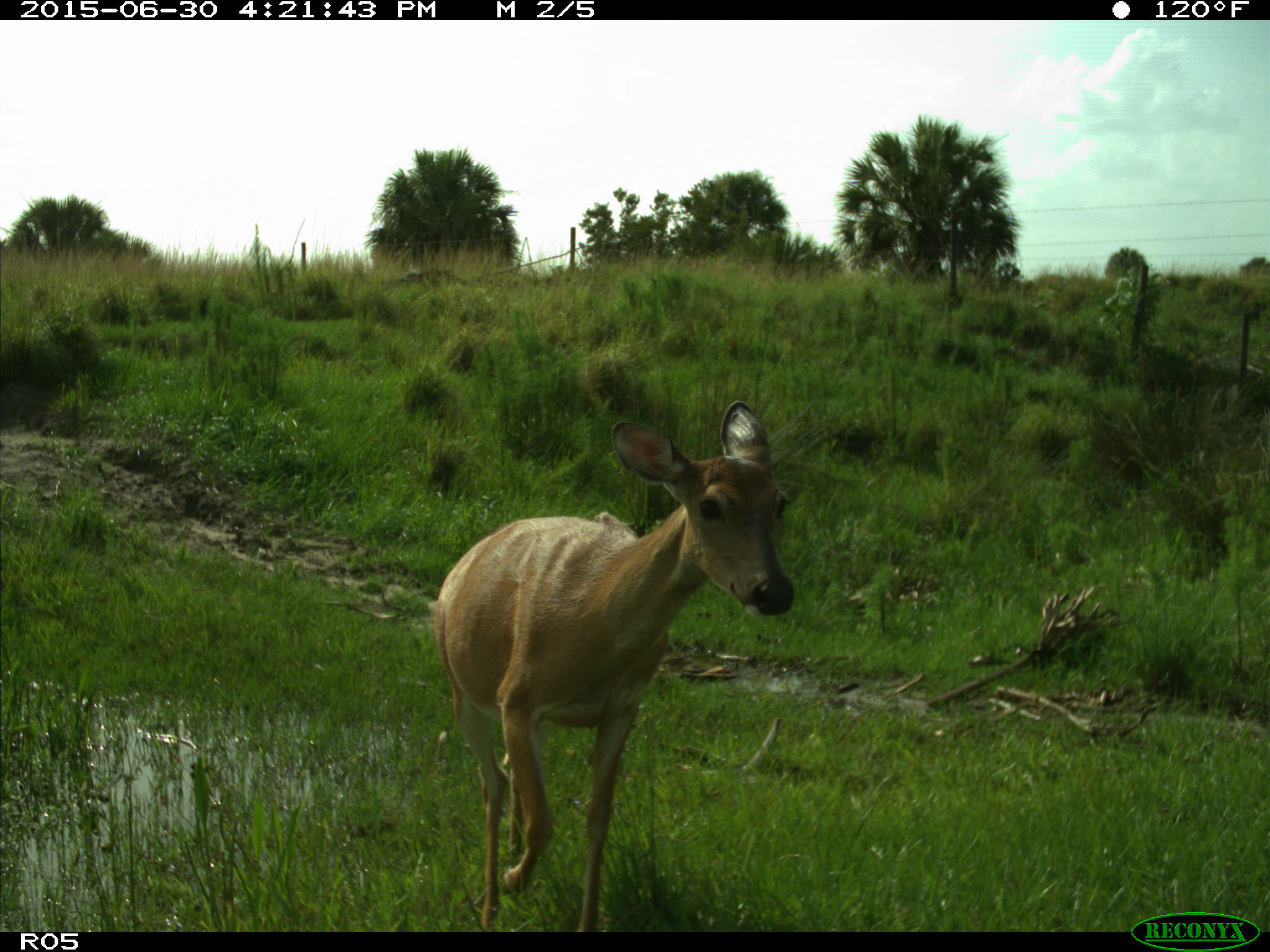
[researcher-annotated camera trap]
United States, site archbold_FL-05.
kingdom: Animalia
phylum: Chordata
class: Mammalia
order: Artiodactyla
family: Cervidae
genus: Odocoileus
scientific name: Odocoileus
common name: deer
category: unidentified deer